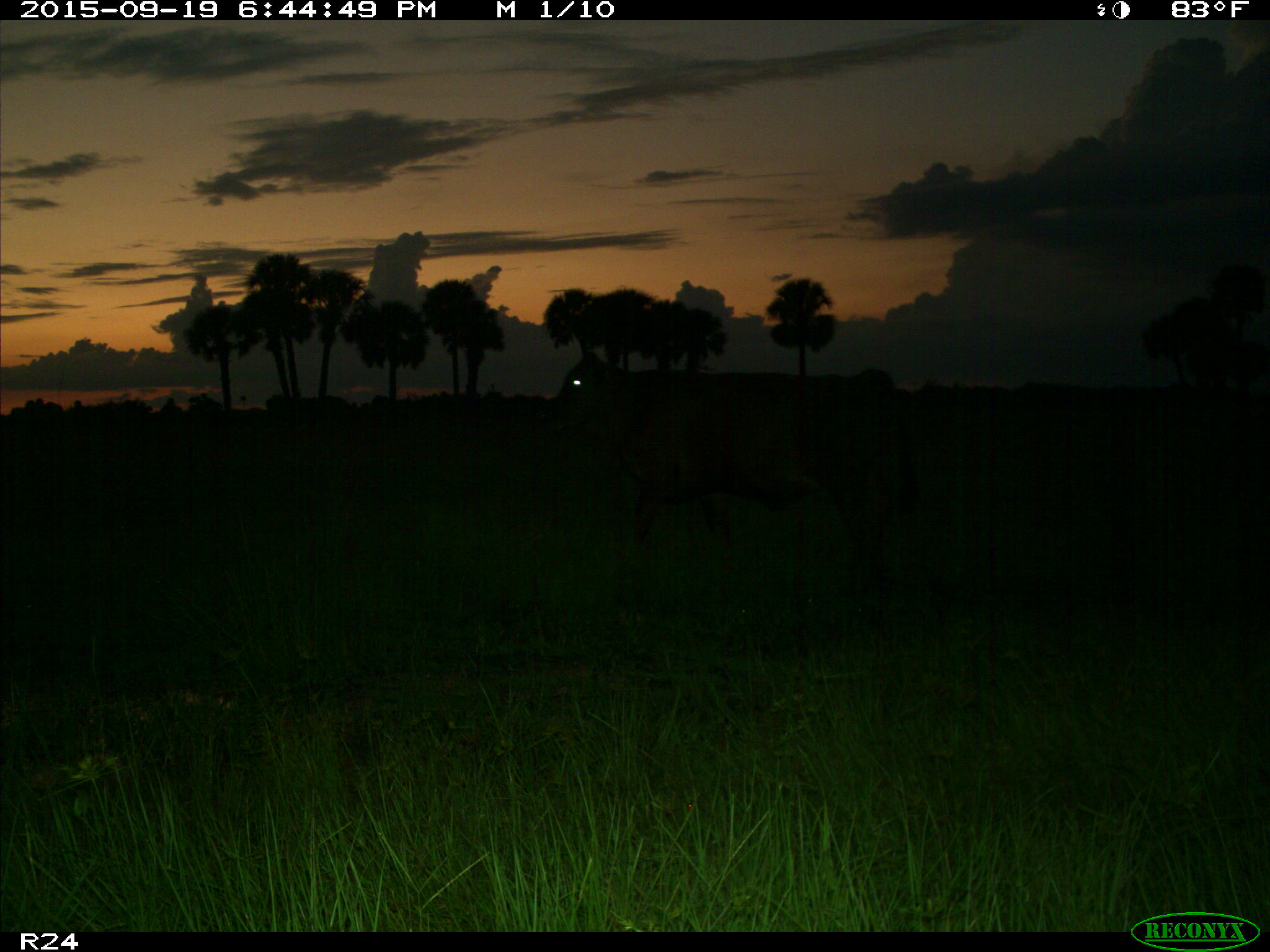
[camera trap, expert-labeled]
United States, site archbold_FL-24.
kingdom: Animalia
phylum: Chordata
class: Mammalia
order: Artiodactyla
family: Bovidae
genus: Bos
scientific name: Bos taurus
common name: domestic cow